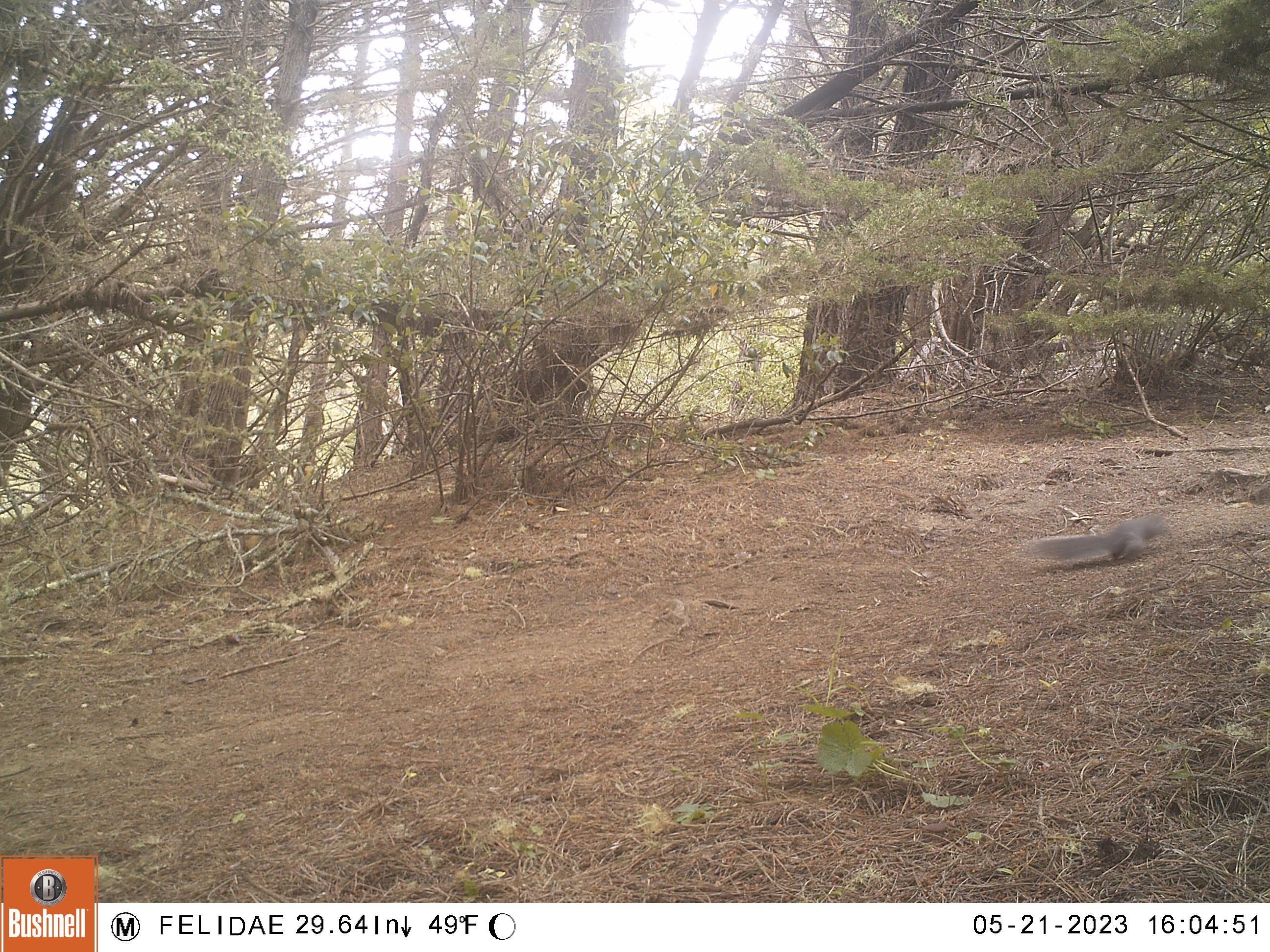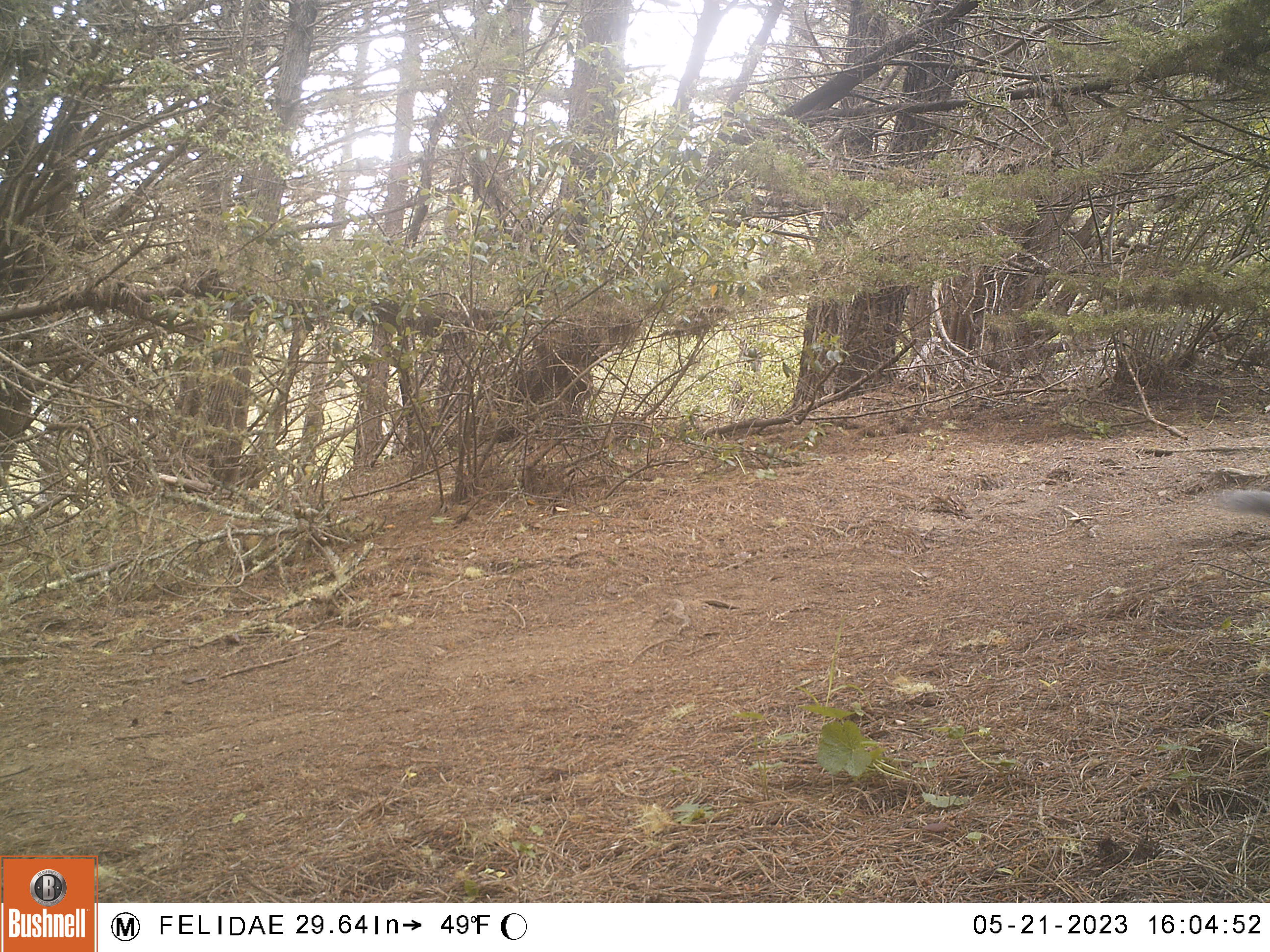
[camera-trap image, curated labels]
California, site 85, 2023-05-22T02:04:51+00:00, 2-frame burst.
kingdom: Animalia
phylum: Chordata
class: Mammalia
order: Rodentia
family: Sciuridae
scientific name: Sciuridae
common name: squirrel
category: unknown squirrel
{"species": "unknown squirrel (squirrel) (Sciuridae)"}